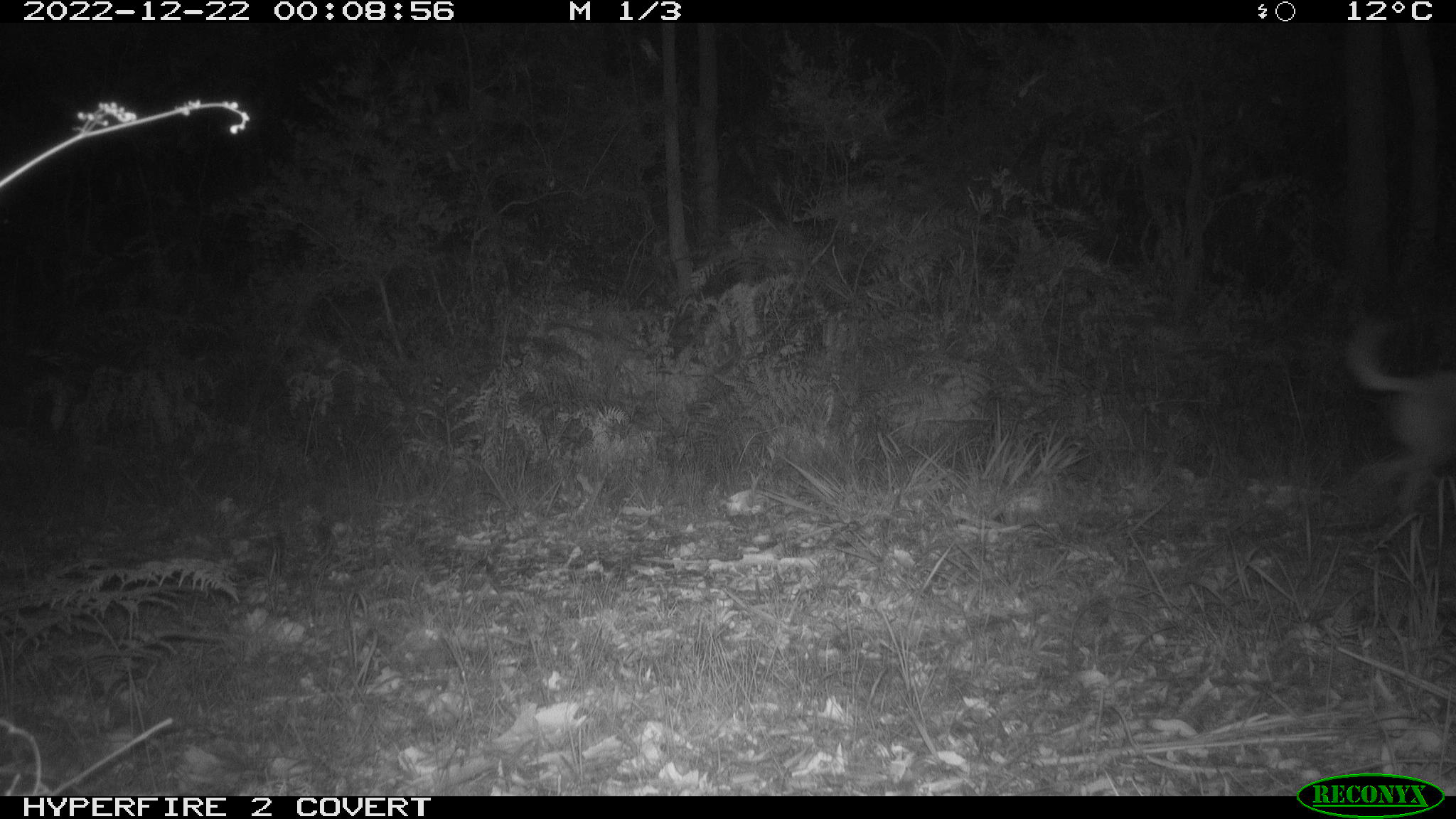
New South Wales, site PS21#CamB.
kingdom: Animalia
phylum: Chordata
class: Mammalia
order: Carnivora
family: Canidae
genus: Canis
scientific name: Canis familiaris dingo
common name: dingo